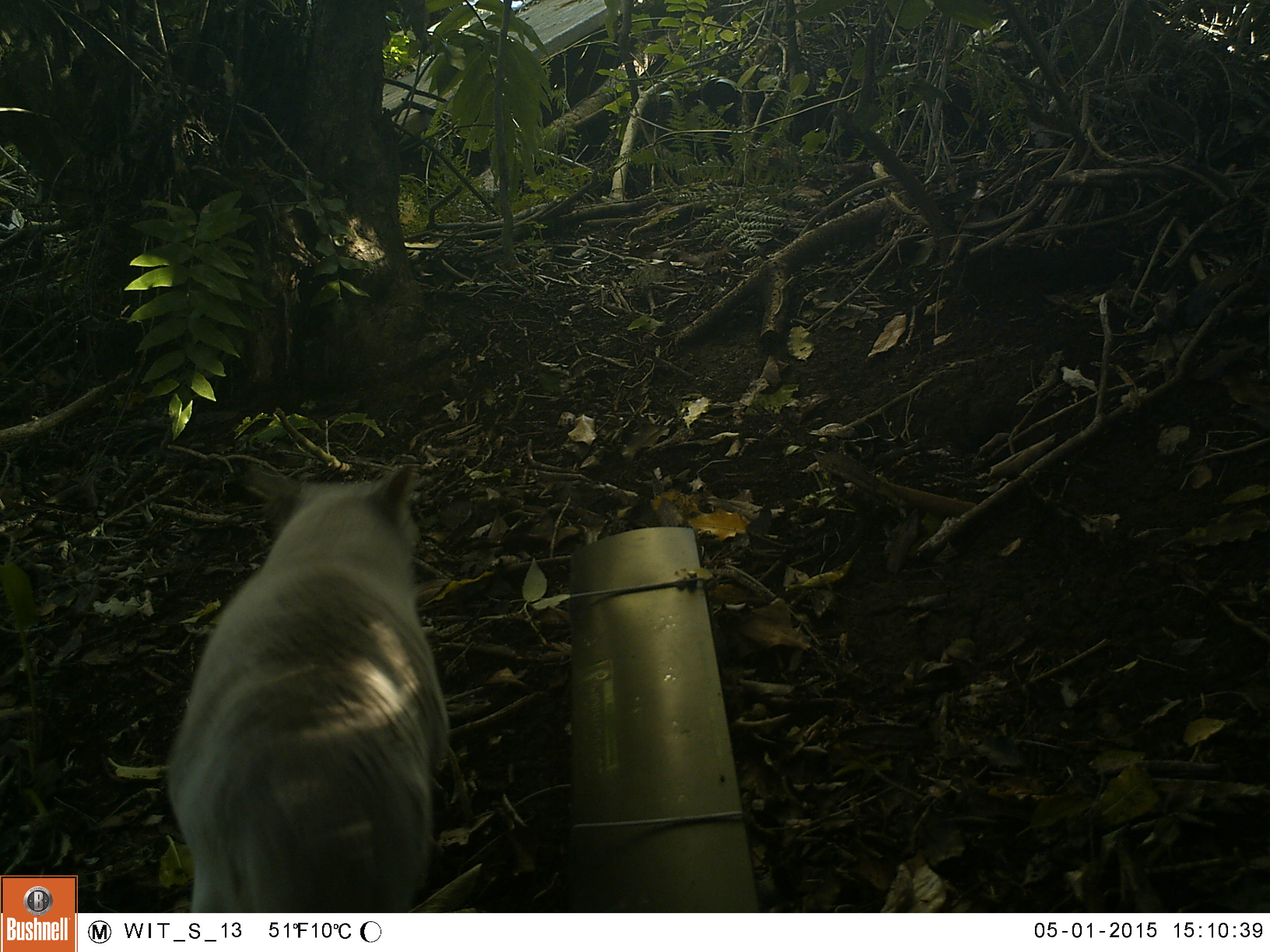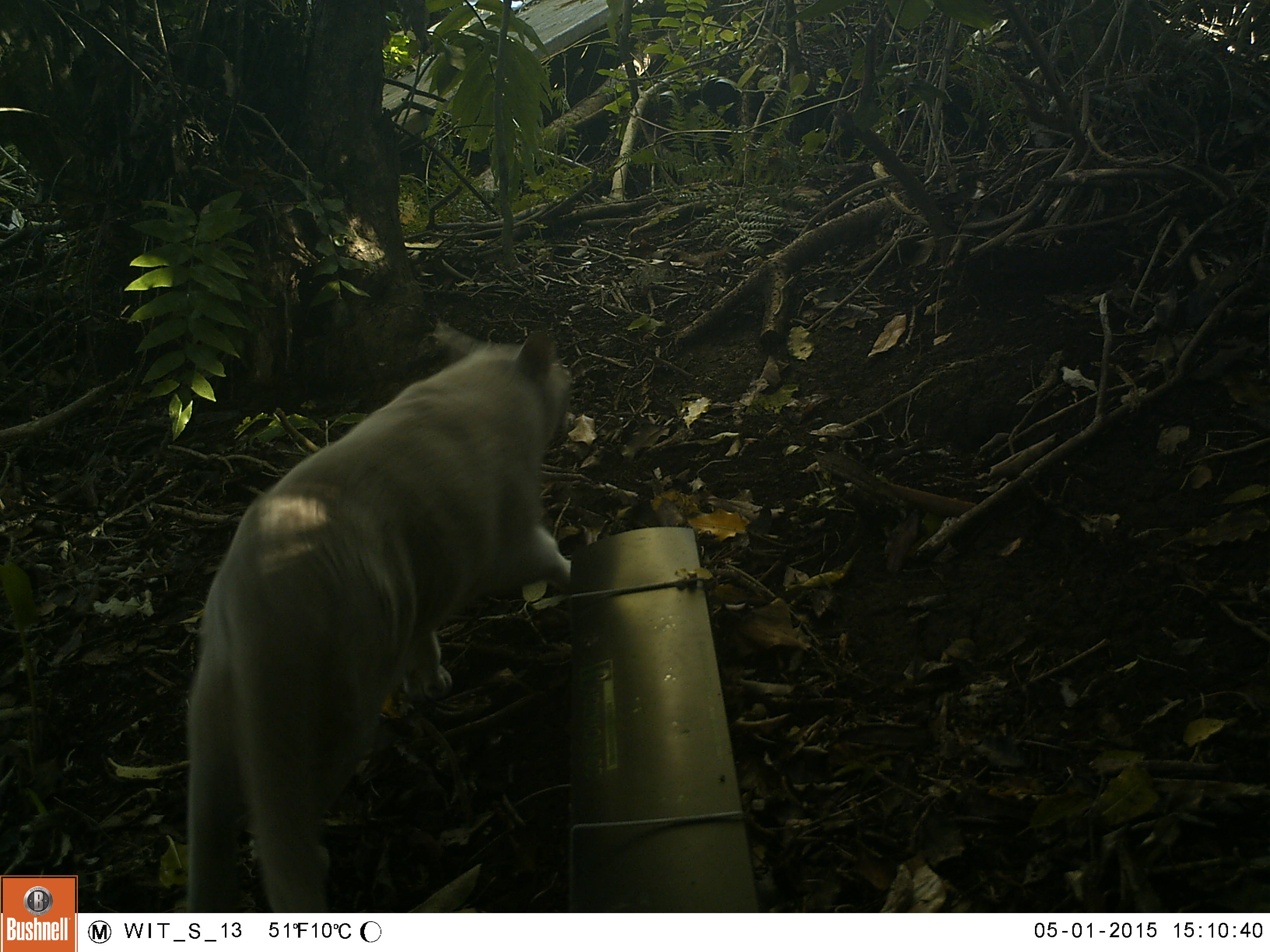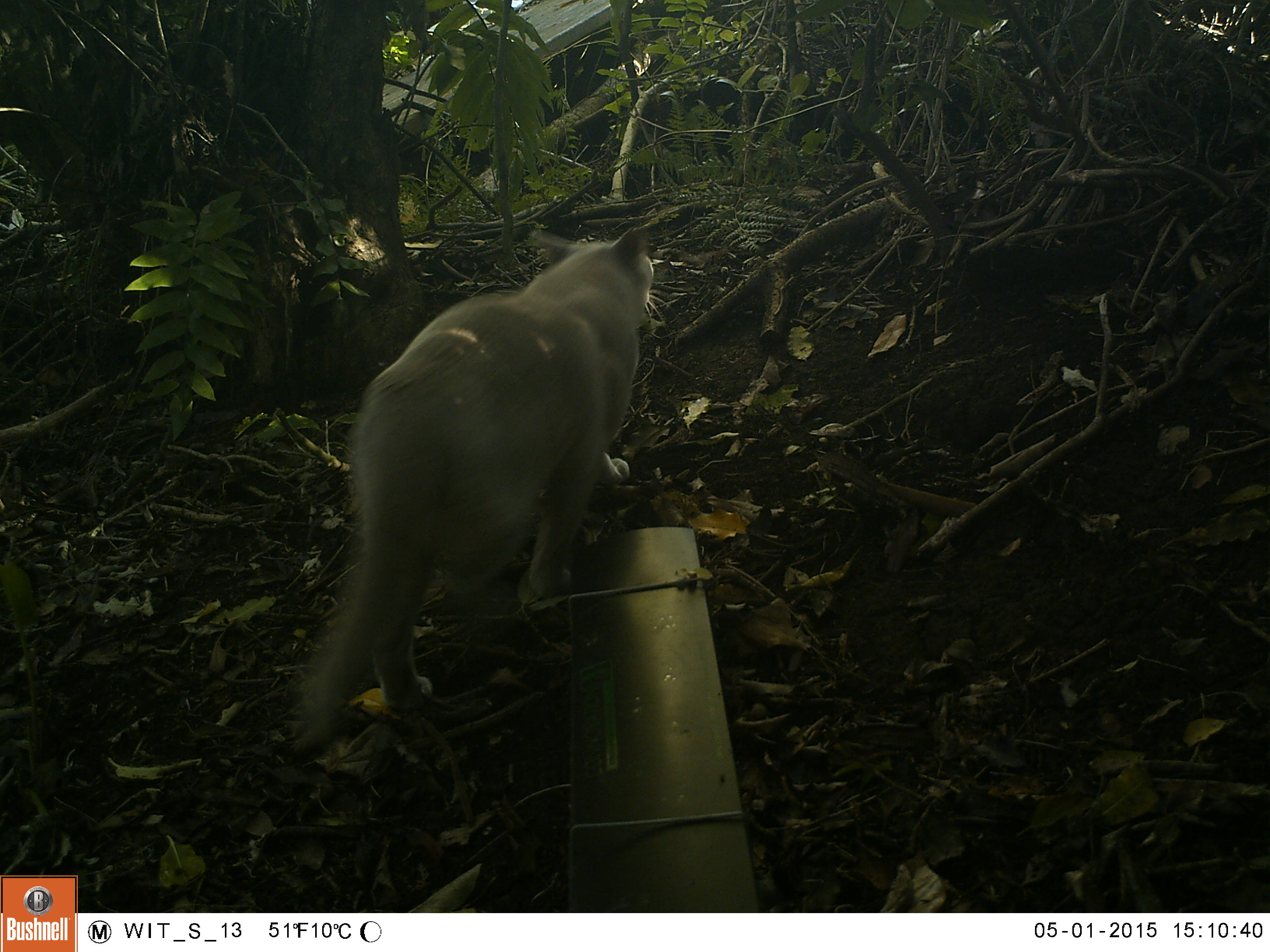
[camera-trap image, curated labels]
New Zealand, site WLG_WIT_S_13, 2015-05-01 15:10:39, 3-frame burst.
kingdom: Animalia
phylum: Chordata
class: Mammalia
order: Carnivora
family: Felidae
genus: Felis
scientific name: Felis catus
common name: domestic cat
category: cat